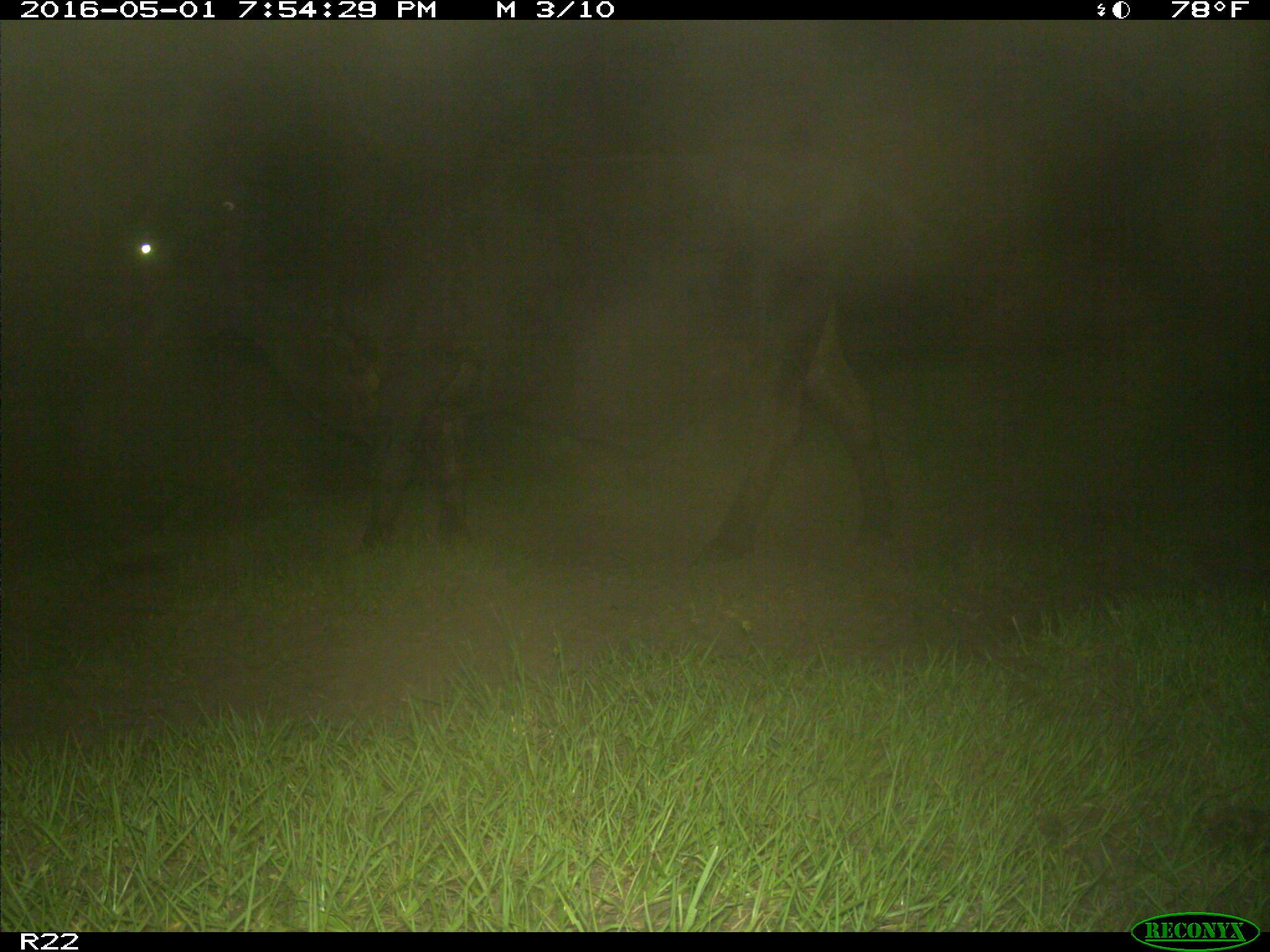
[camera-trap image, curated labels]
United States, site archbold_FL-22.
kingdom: Animalia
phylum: Chordata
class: Mammalia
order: Artiodactyla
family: Bovidae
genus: Bos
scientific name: Bos taurus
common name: domestic cow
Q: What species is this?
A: Bos taurus (domestic cow).